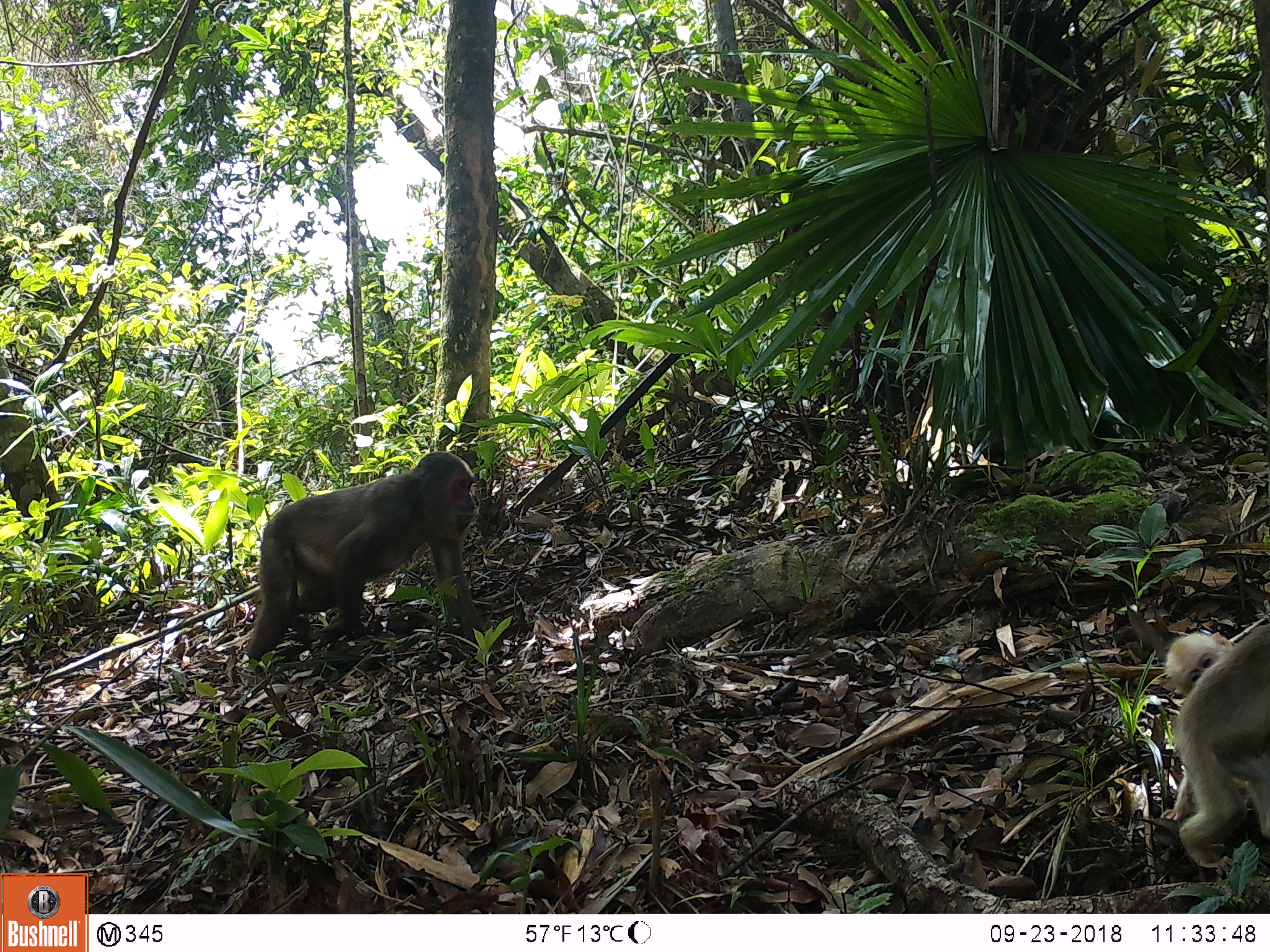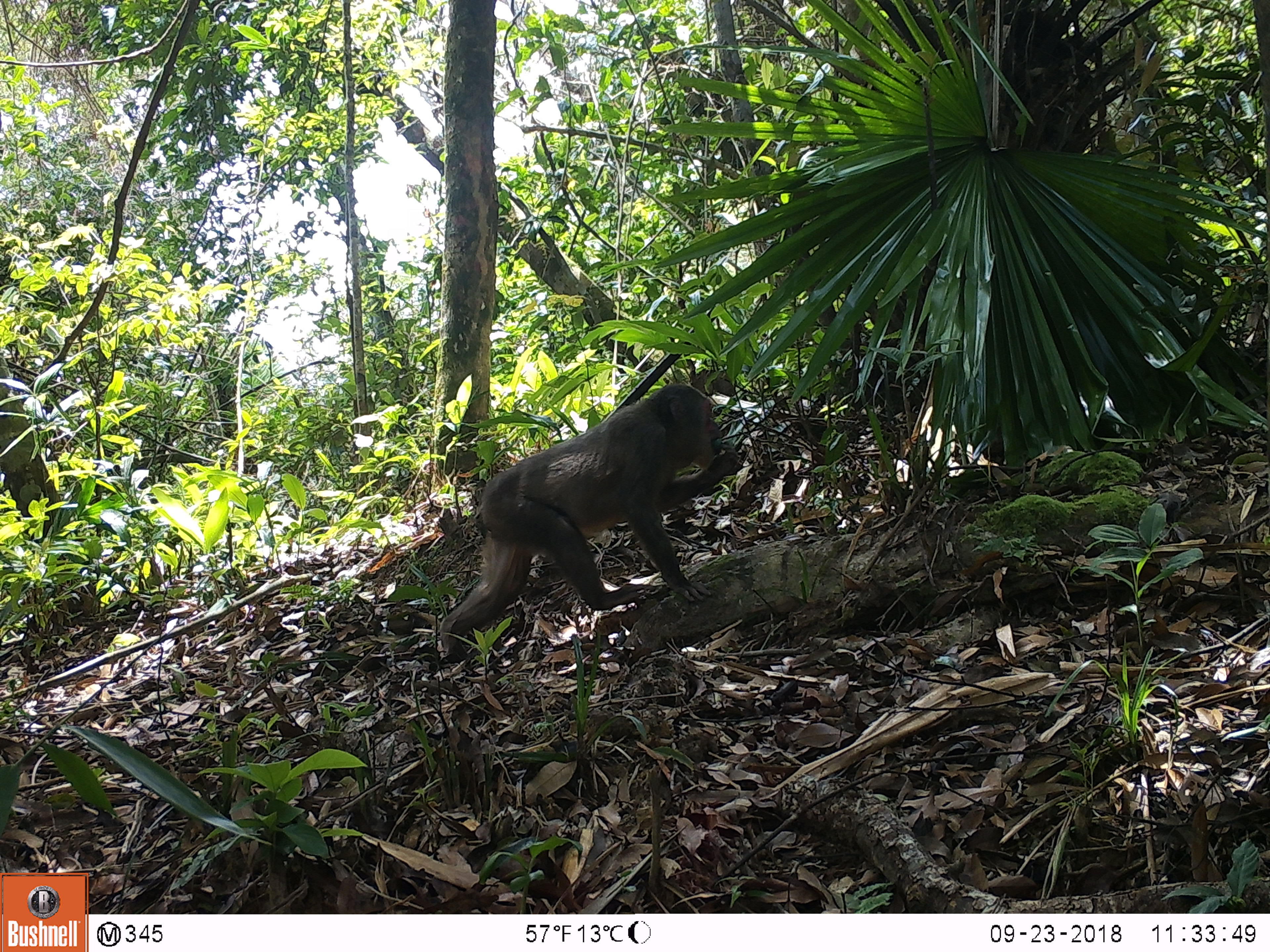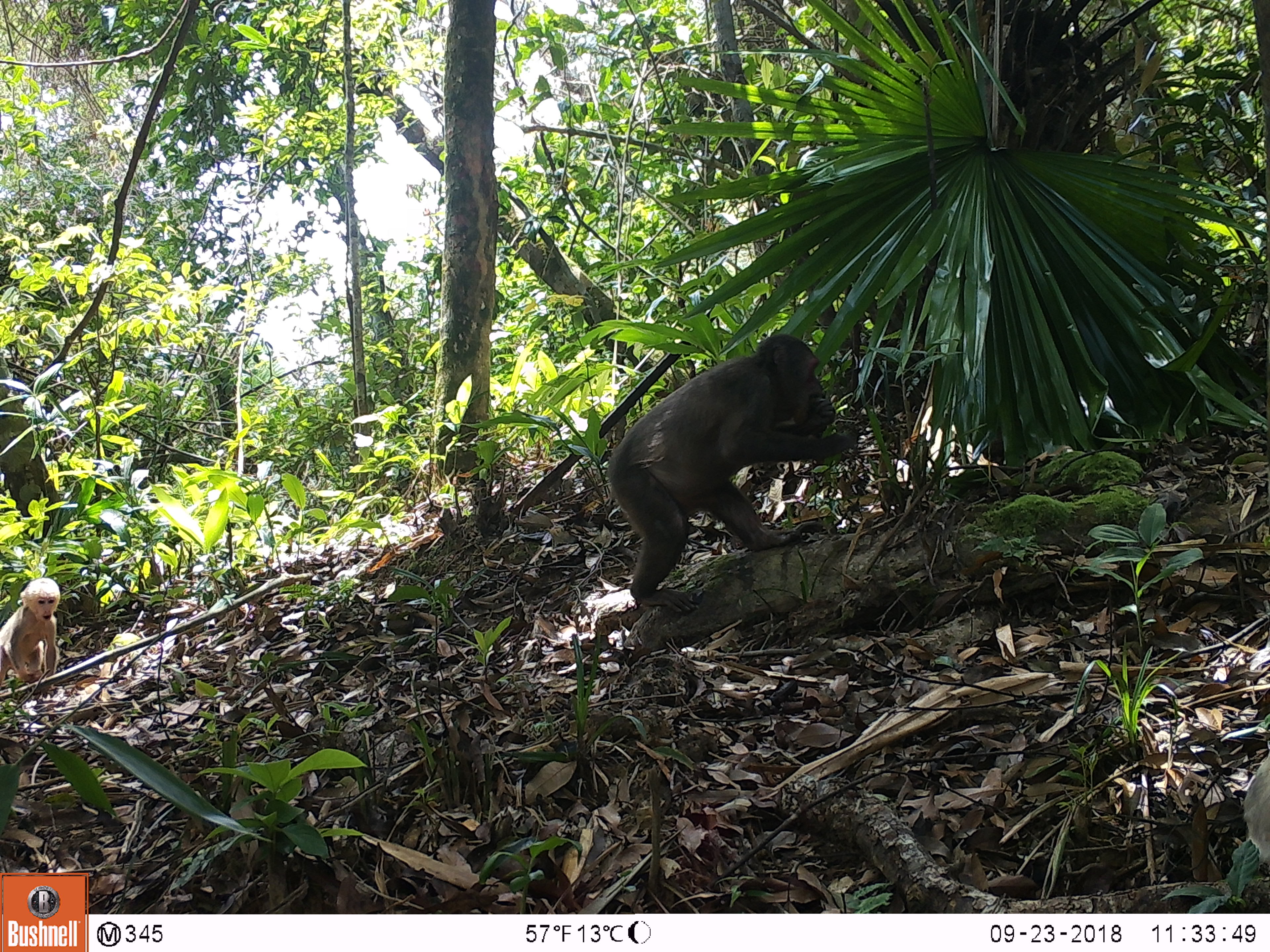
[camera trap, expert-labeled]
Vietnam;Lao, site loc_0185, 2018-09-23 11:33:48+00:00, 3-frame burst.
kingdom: Animalia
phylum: Chordata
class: Mammalia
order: Primates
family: Cercopithecidae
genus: Macaca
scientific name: Macaca arctoides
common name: stump-tailed macaque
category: stump tailed macaque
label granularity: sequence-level